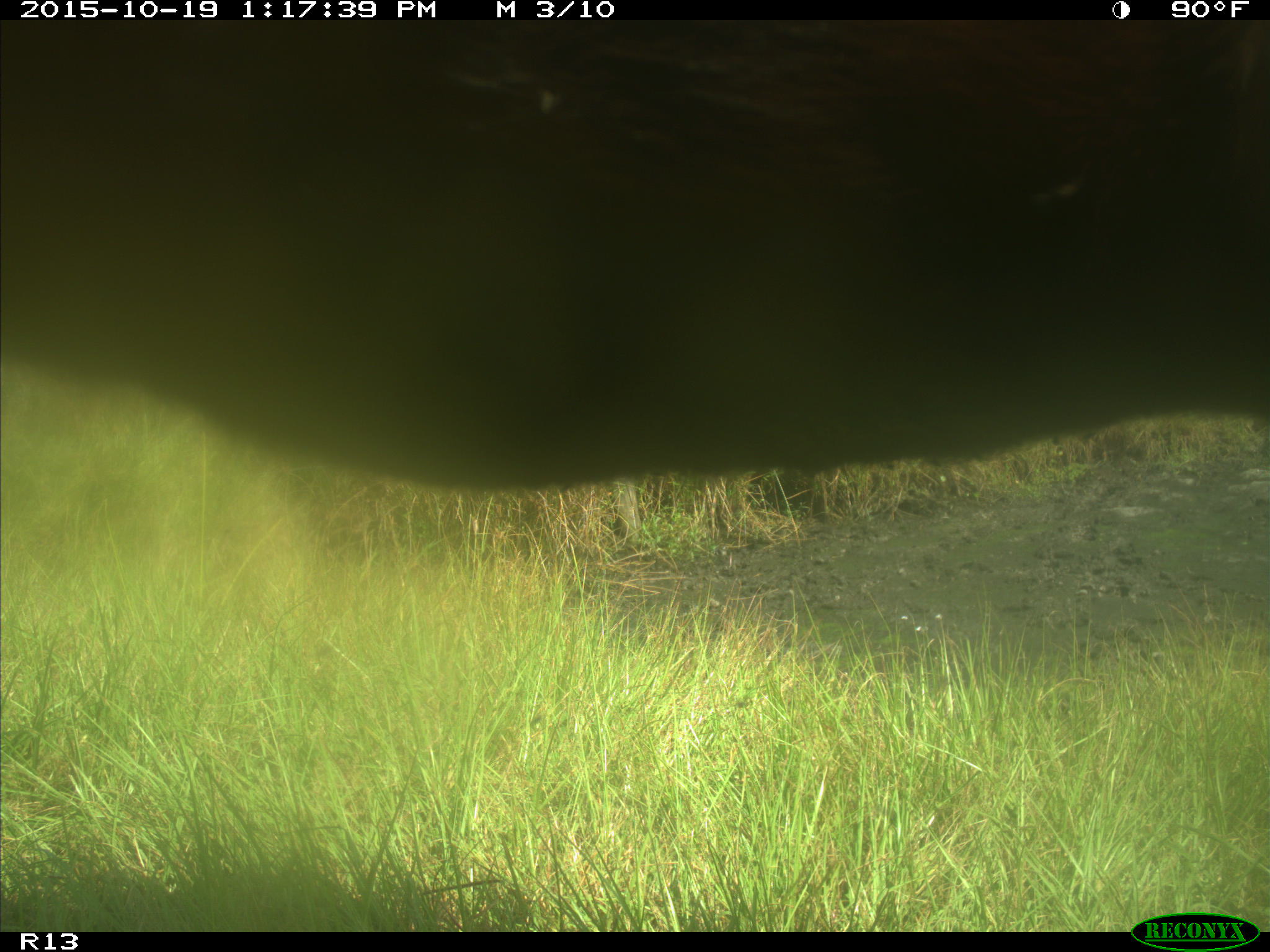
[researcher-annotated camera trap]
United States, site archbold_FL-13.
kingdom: Animalia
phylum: Chordata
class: Mammalia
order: Artiodactyla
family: Bovidae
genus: Bos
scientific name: Bos taurus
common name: domestic cow